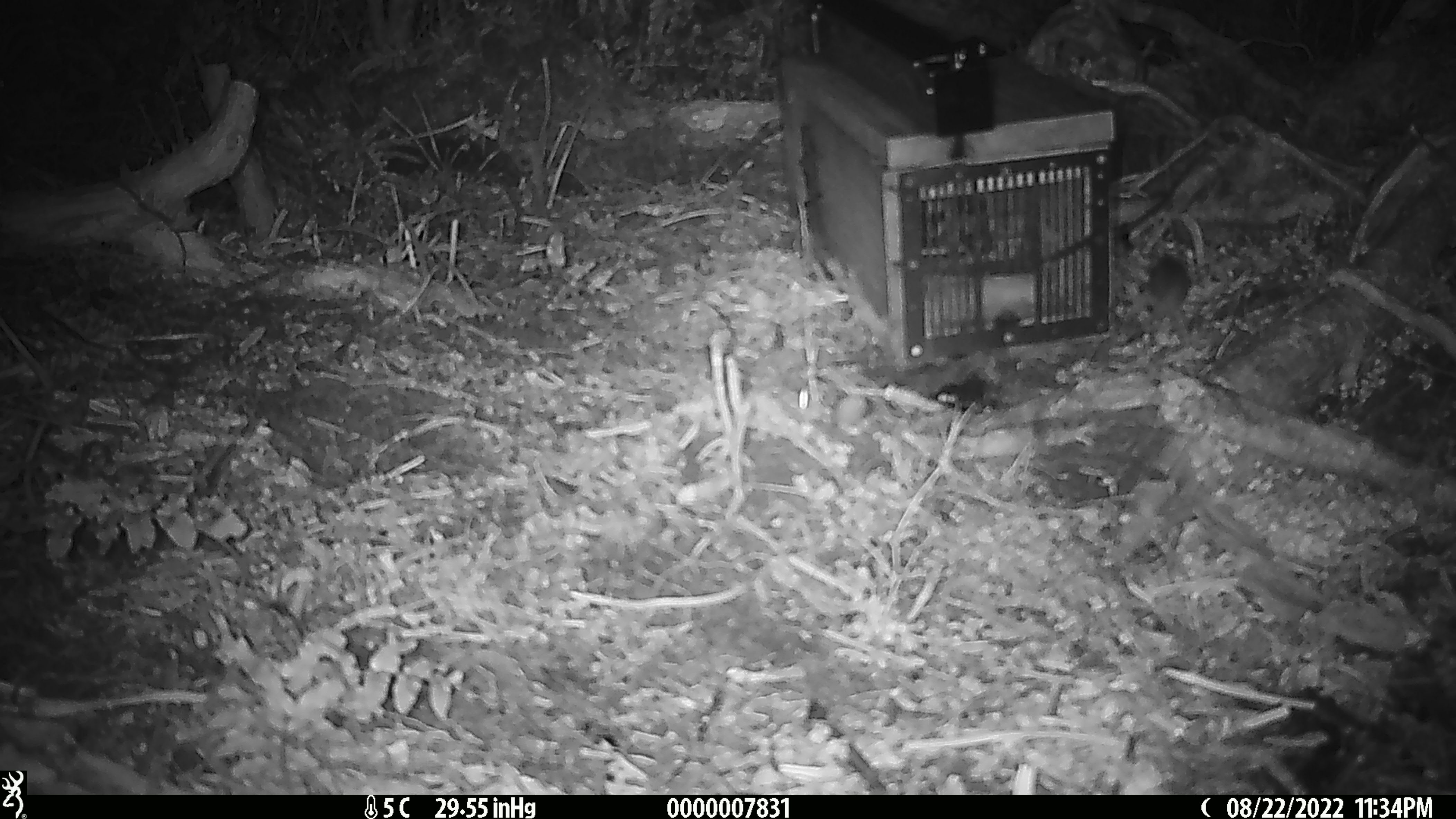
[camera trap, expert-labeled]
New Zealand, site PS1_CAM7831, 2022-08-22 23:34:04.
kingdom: Animalia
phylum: Chordata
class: Mammalia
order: Rodentia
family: Muridae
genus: Mus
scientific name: Mus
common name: mouse